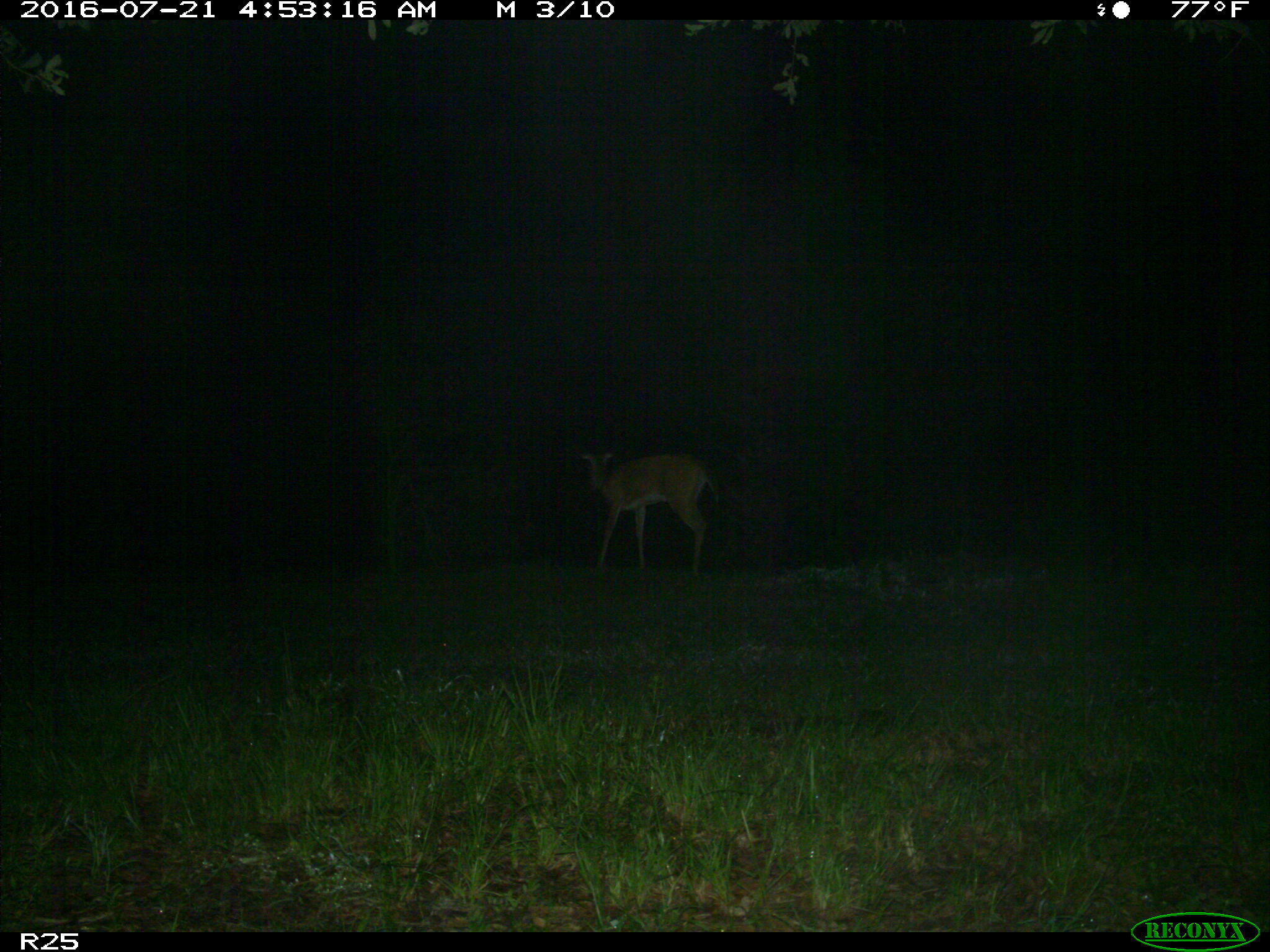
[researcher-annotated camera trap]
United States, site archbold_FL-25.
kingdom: Animalia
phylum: Chordata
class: Mammalia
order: Artiodactyla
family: Cervidae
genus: Odocoileus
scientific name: Odocoileus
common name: deer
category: unidentified deer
Unidentified deer (deer) (Odocoileus).